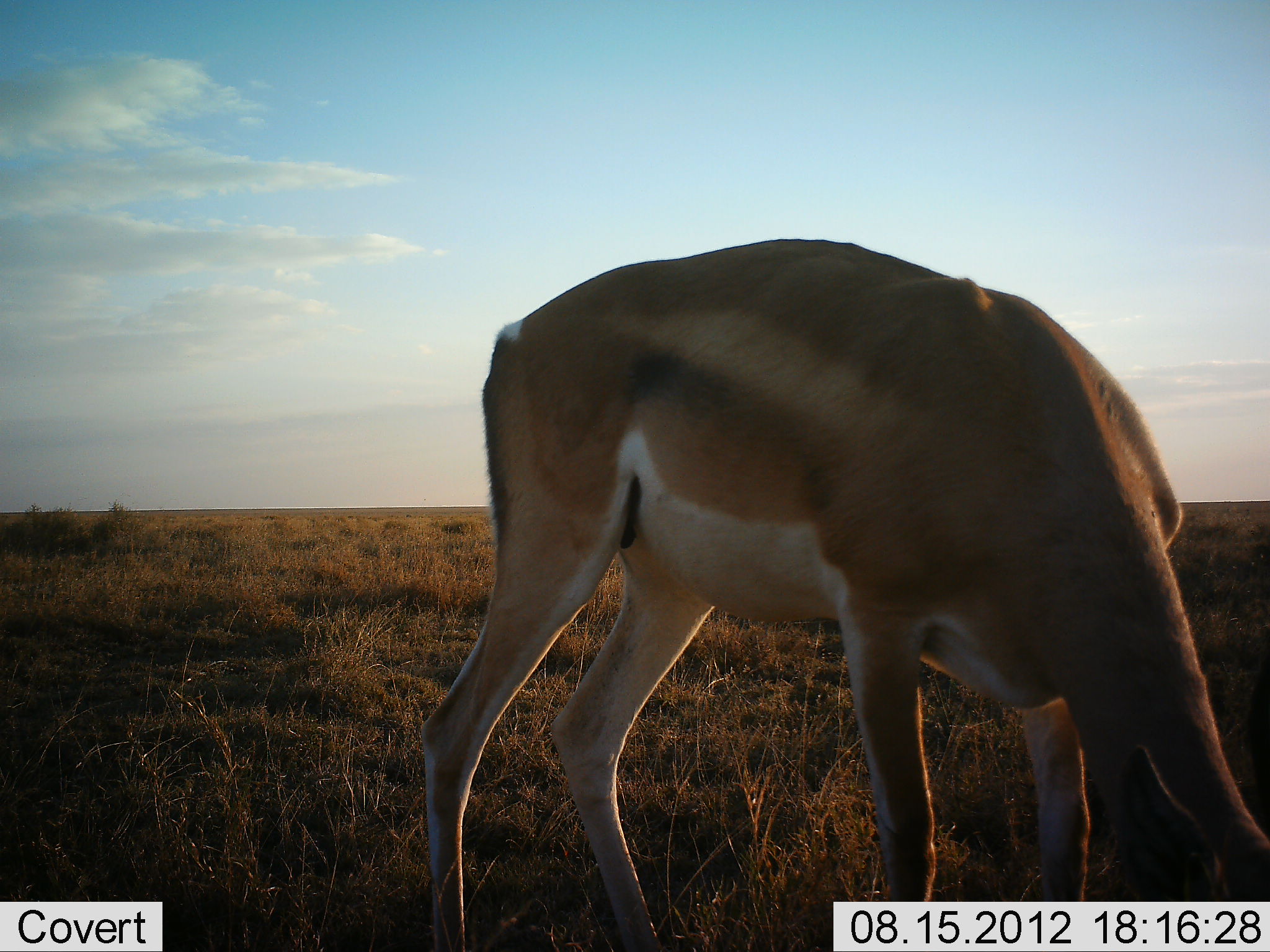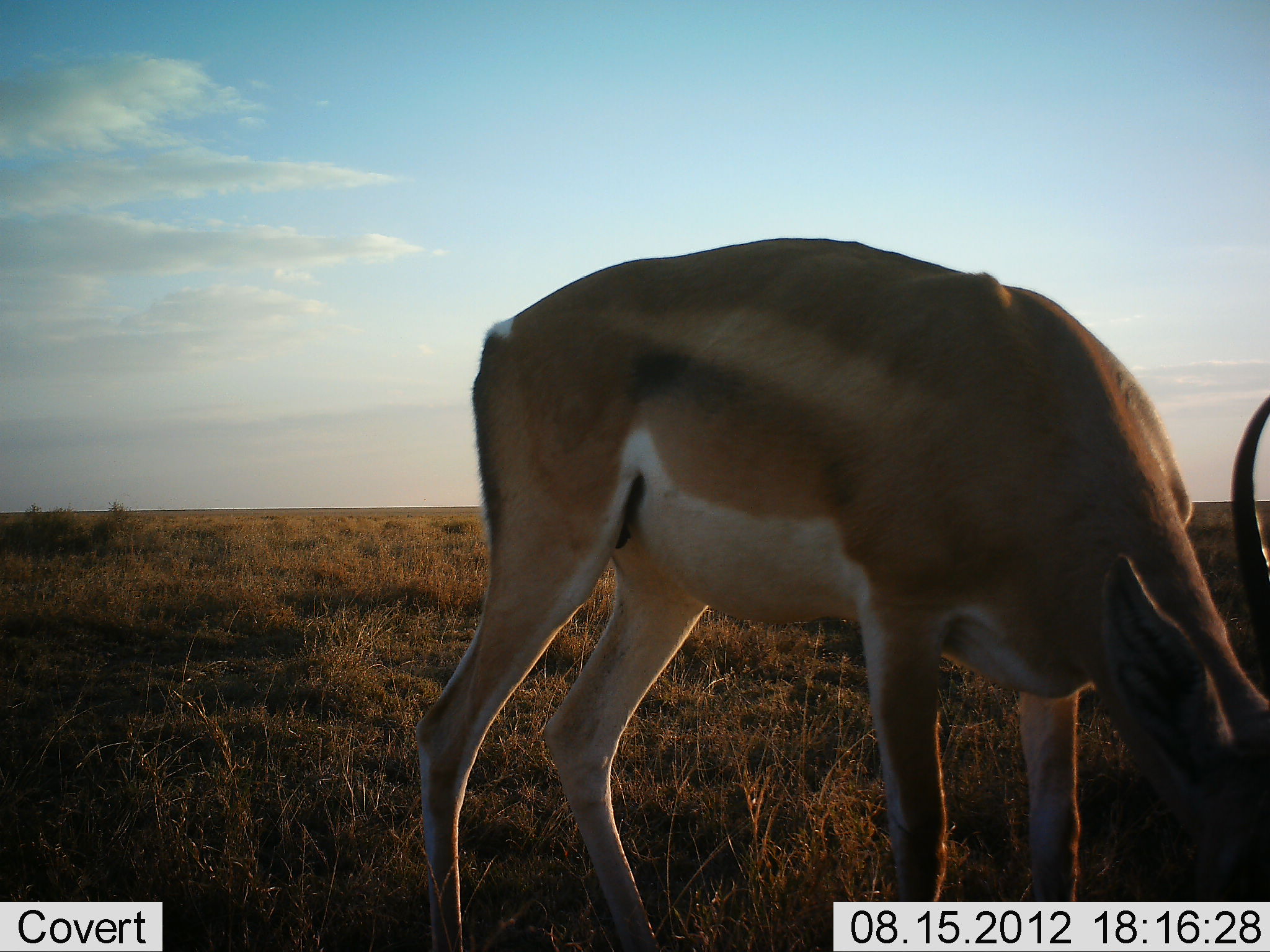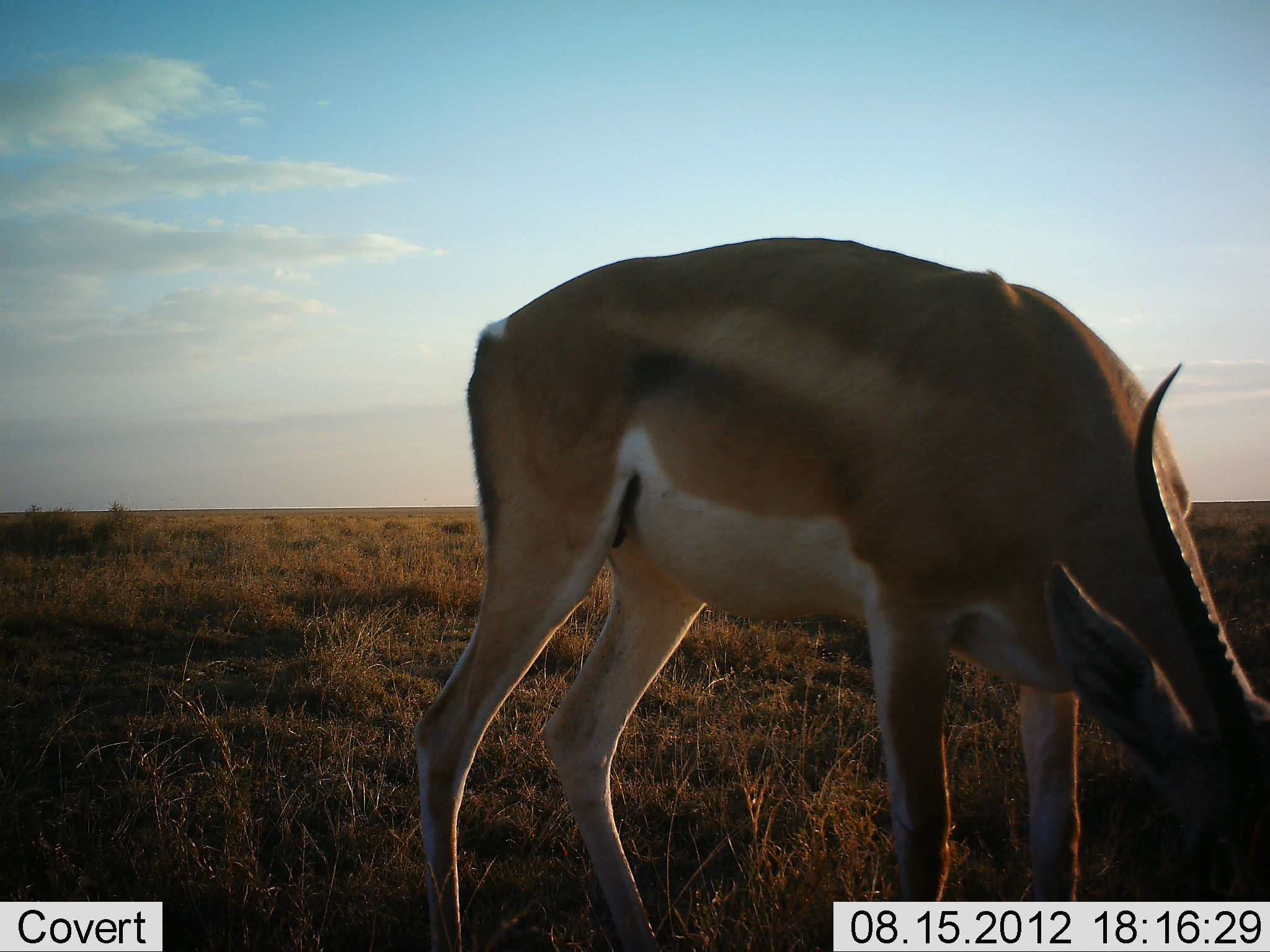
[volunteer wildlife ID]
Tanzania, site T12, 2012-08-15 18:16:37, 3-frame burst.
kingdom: Animalia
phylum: Chordata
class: Mammalia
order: Artiodactyla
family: Bovidae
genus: Nanger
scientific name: Nanger granti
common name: grant's gazelle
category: gazellegrants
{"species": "gazellegrants (grant's gazelle) (Nanger granti)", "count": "1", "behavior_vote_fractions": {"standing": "0%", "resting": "0%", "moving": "0%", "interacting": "0%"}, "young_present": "0%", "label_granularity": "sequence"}